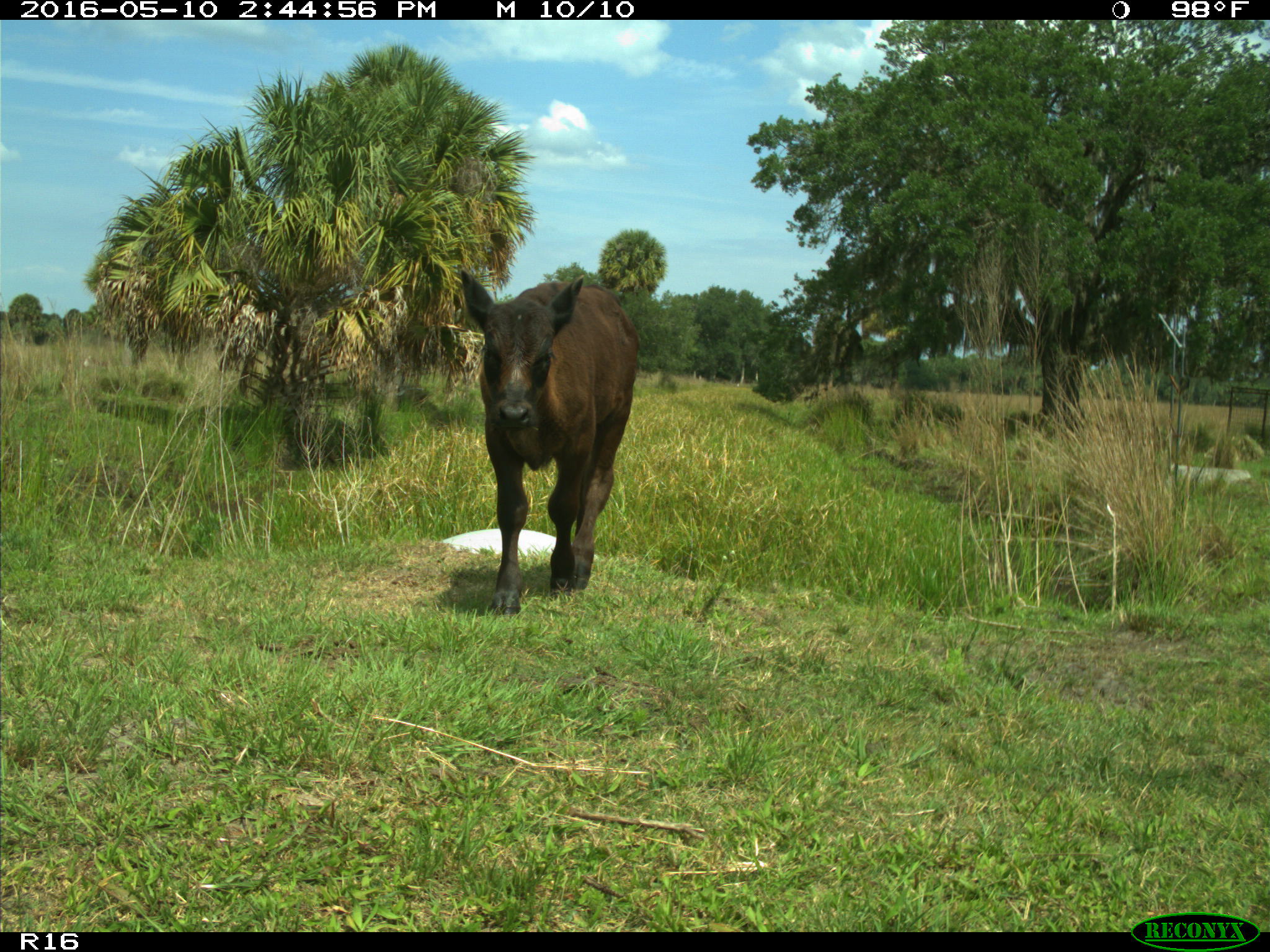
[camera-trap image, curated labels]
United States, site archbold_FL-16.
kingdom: Animalia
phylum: Chordata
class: Mammalia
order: Artiodactyla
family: Bovidae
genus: Bos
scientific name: Bos taurus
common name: domestic cow